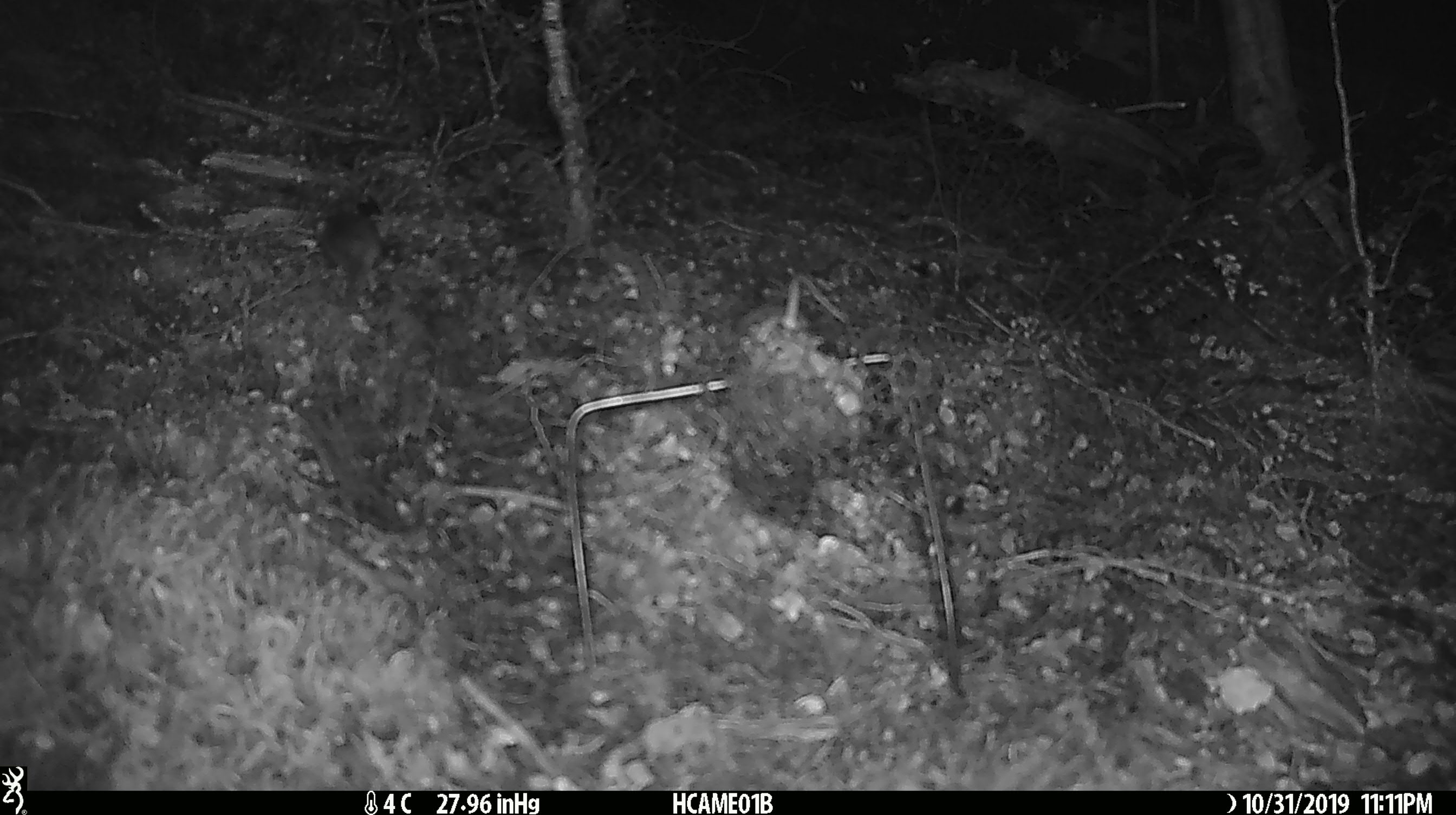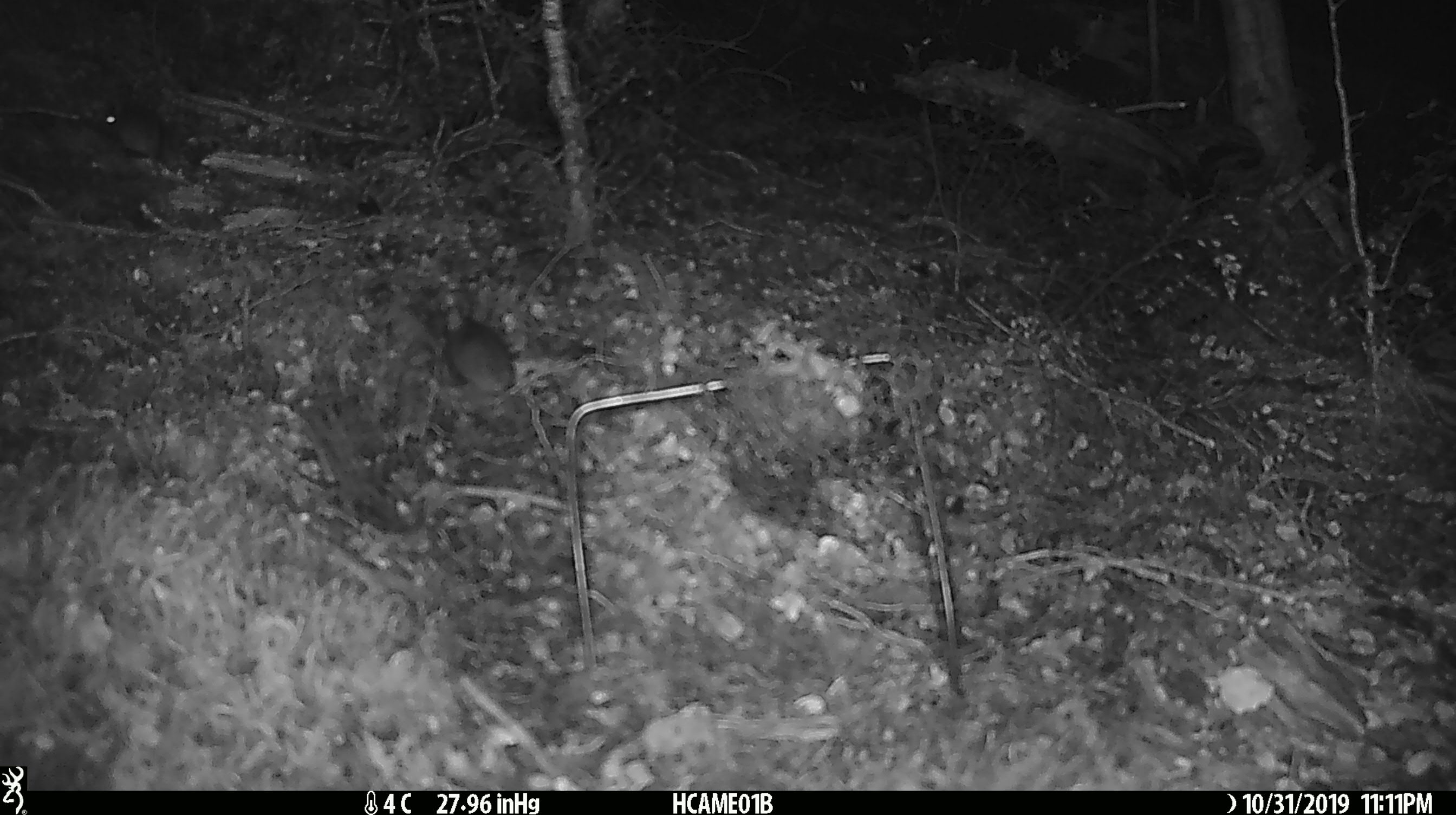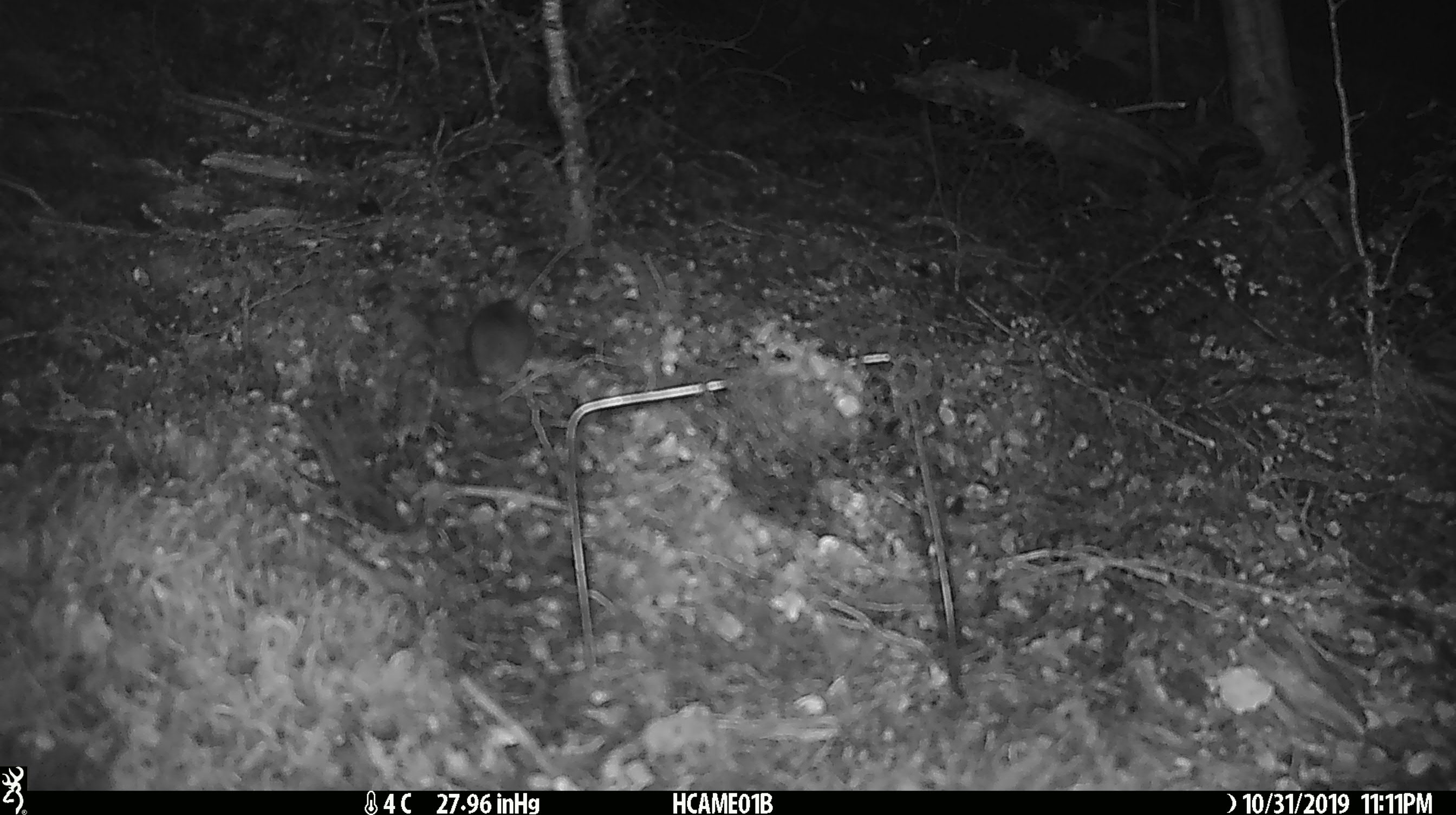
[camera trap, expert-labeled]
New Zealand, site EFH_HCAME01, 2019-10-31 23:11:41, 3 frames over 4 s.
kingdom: Animalia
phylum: Chordata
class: Mammalia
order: Rodentia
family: Muridae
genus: Mus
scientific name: Mus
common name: mouse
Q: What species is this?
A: Mouse (Mus).